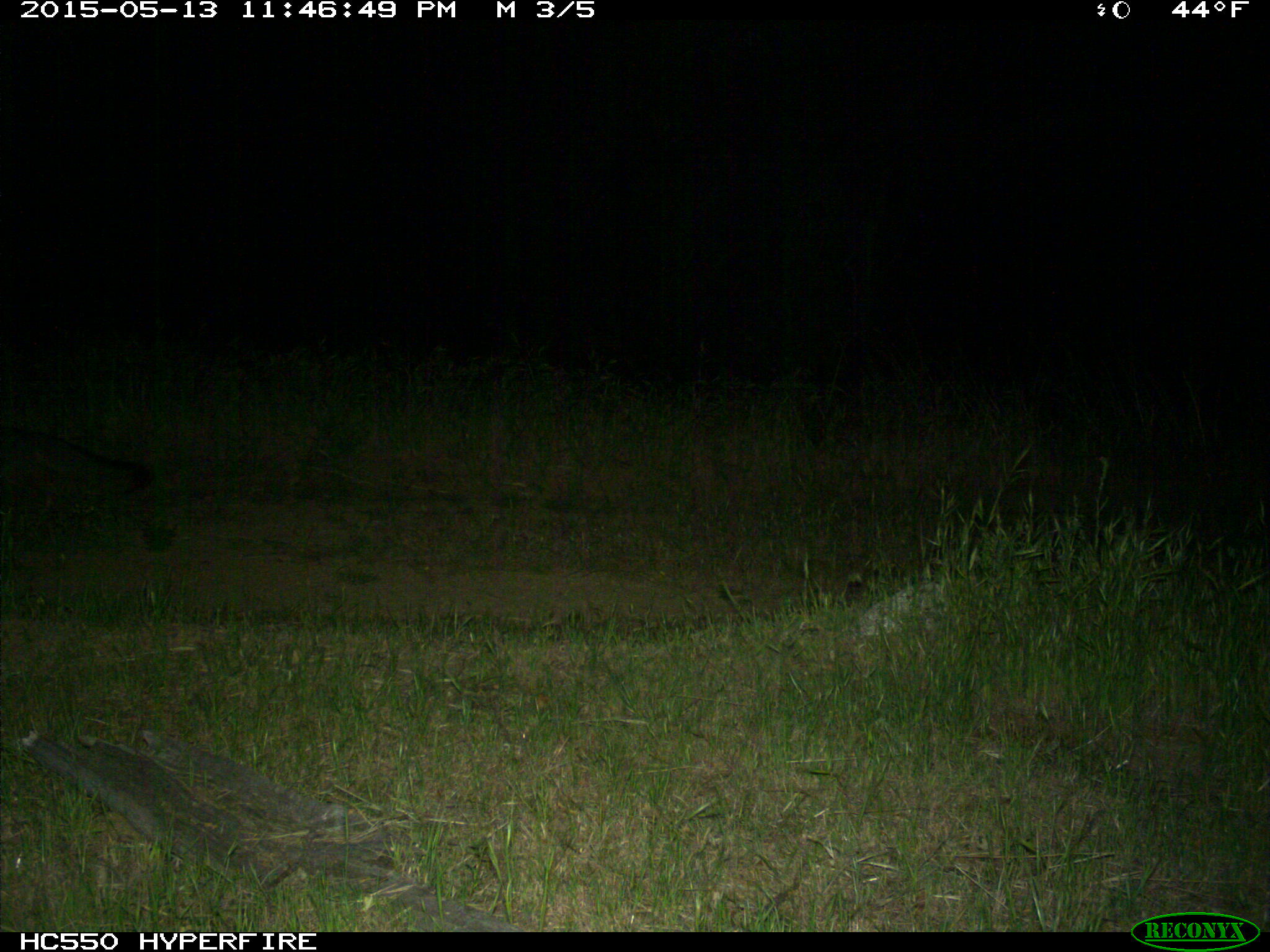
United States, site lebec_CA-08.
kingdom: Animalia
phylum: Chordata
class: Mammalia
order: Carnivora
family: Canidae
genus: Urocyon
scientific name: Urocyon cinereoargenteus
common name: gray fox